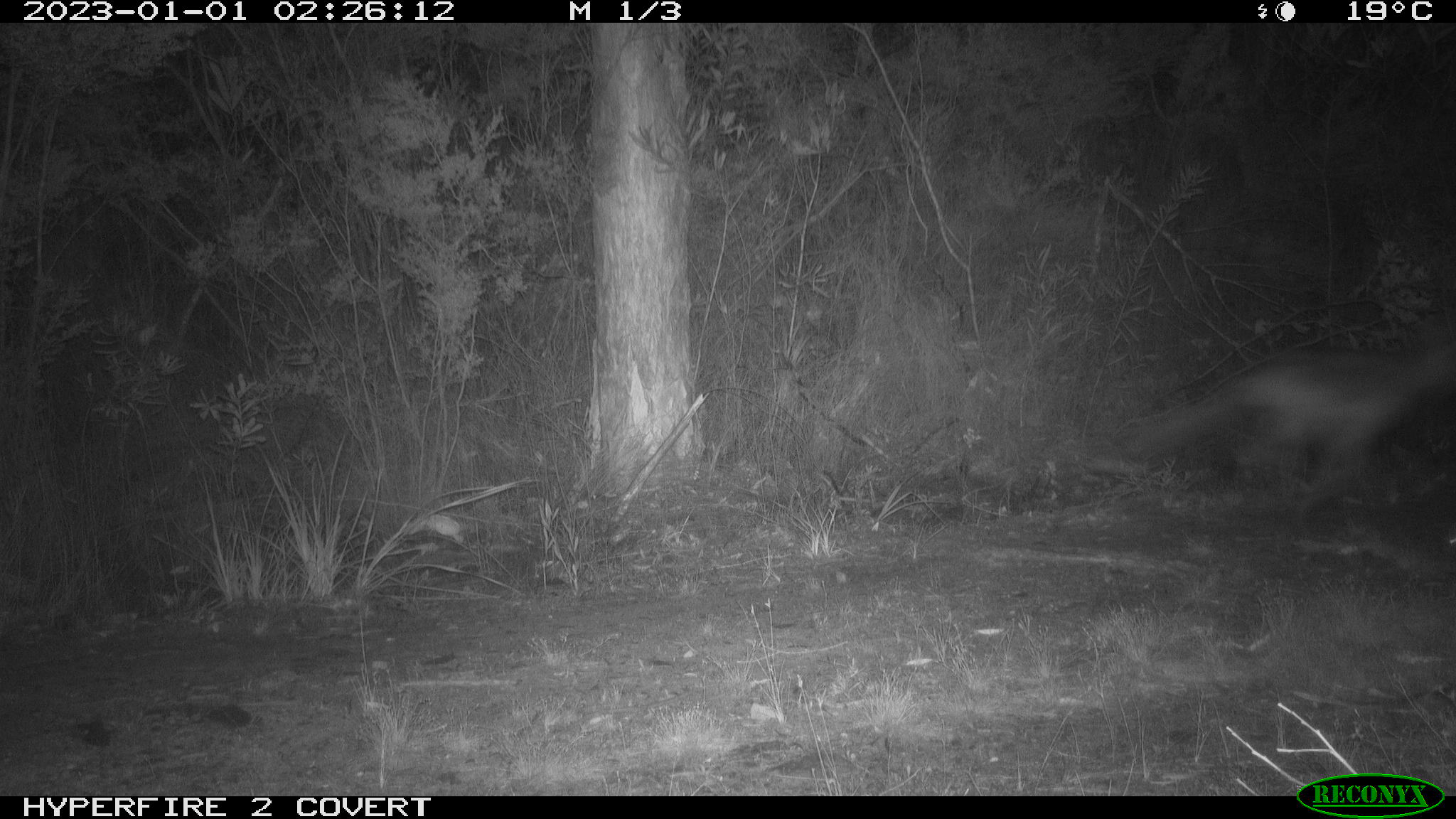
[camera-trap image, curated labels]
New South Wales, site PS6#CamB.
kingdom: Animalia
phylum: Chordata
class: Mammalia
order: Carnivora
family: Canidae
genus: Vulpes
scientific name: Vulpes vulpes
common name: red fox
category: fox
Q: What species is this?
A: Fox (red fox) (Vulpes vulpes).